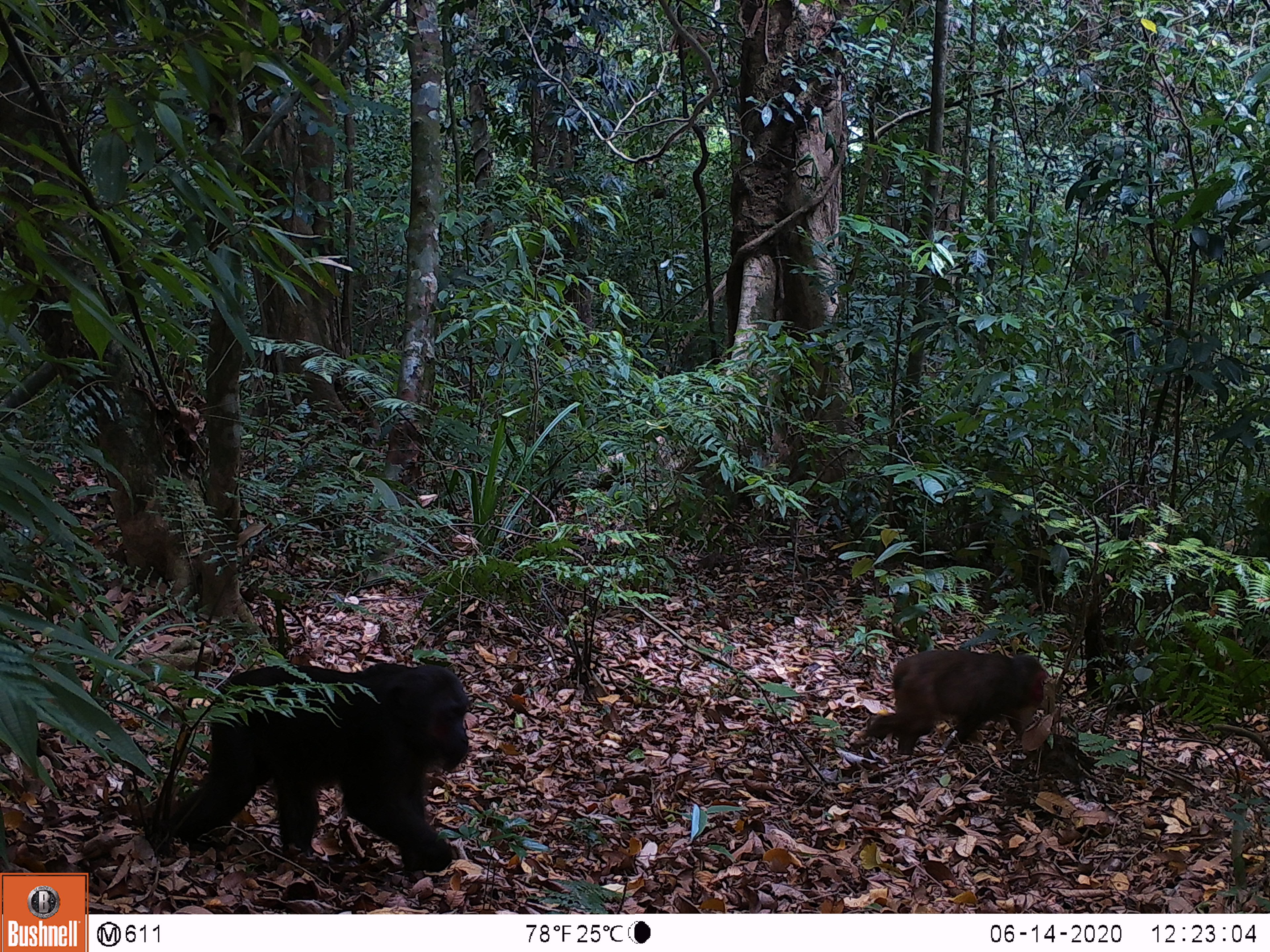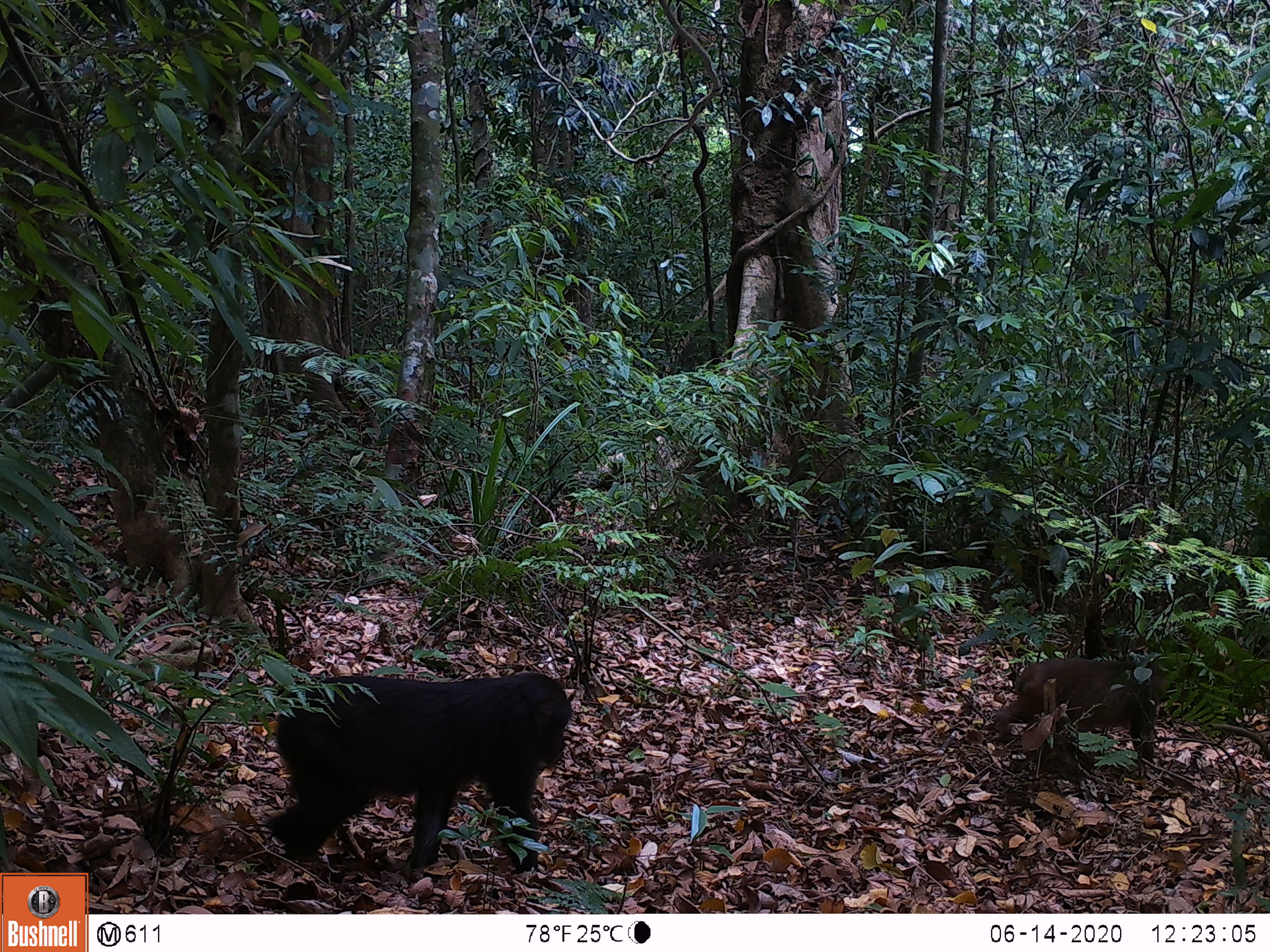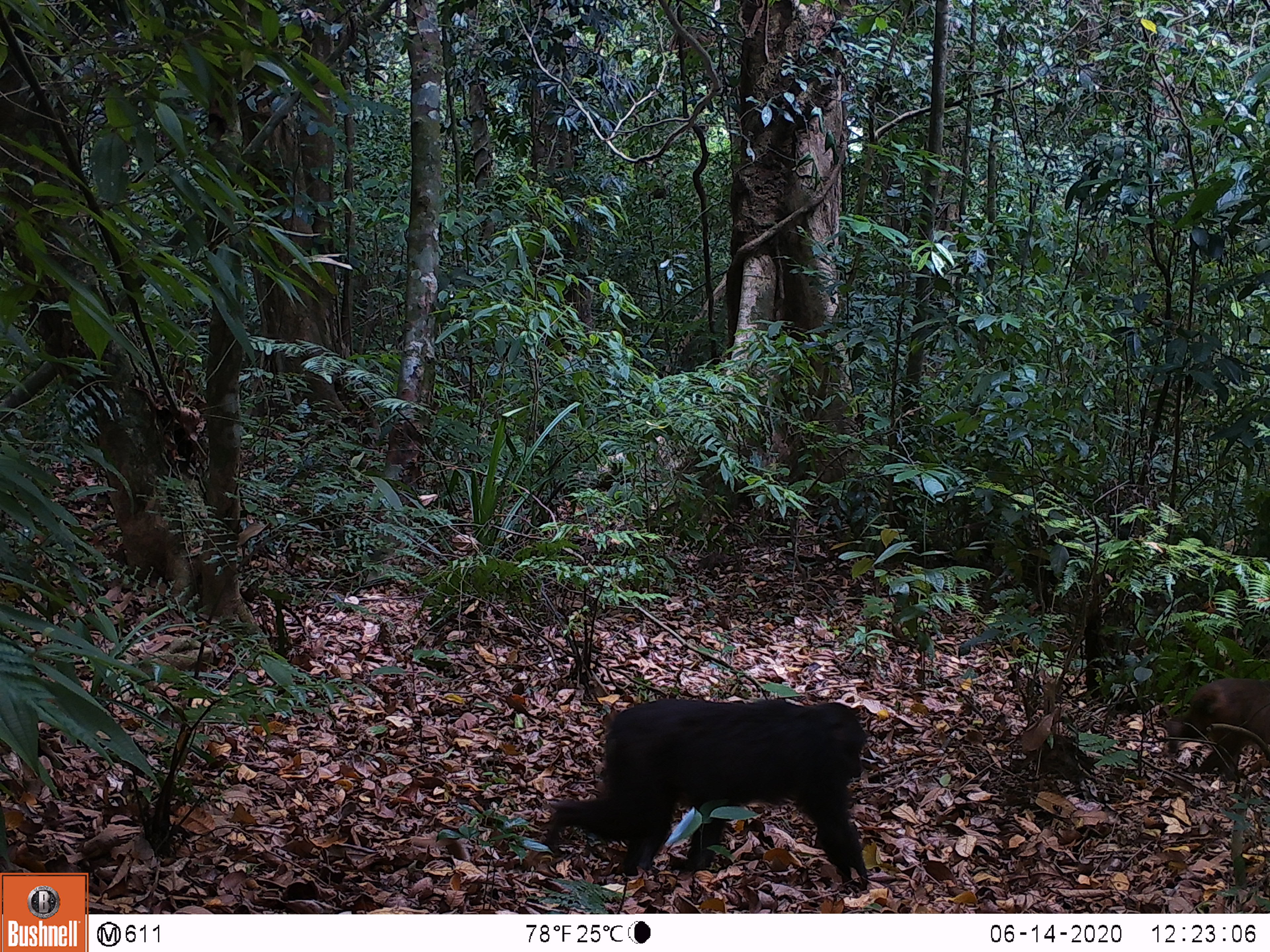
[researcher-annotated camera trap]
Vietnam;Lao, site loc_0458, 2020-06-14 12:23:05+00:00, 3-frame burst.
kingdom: Animalia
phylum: Chordata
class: Mammalia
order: Artiodactyla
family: Suidae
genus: Sus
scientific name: Sus scrofa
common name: eurasian wild pig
Eurasian wild pig (Sus scrofa). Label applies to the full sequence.